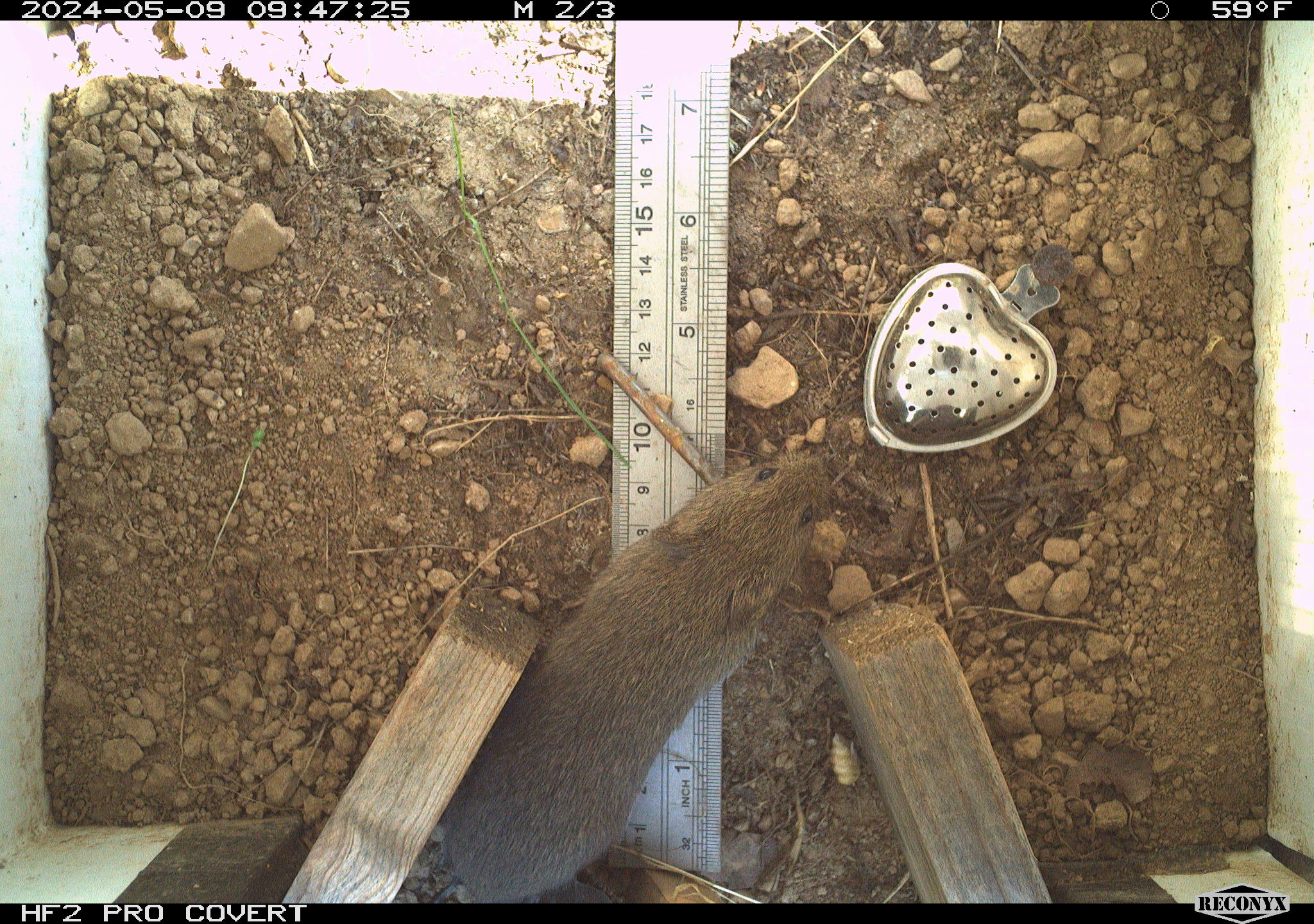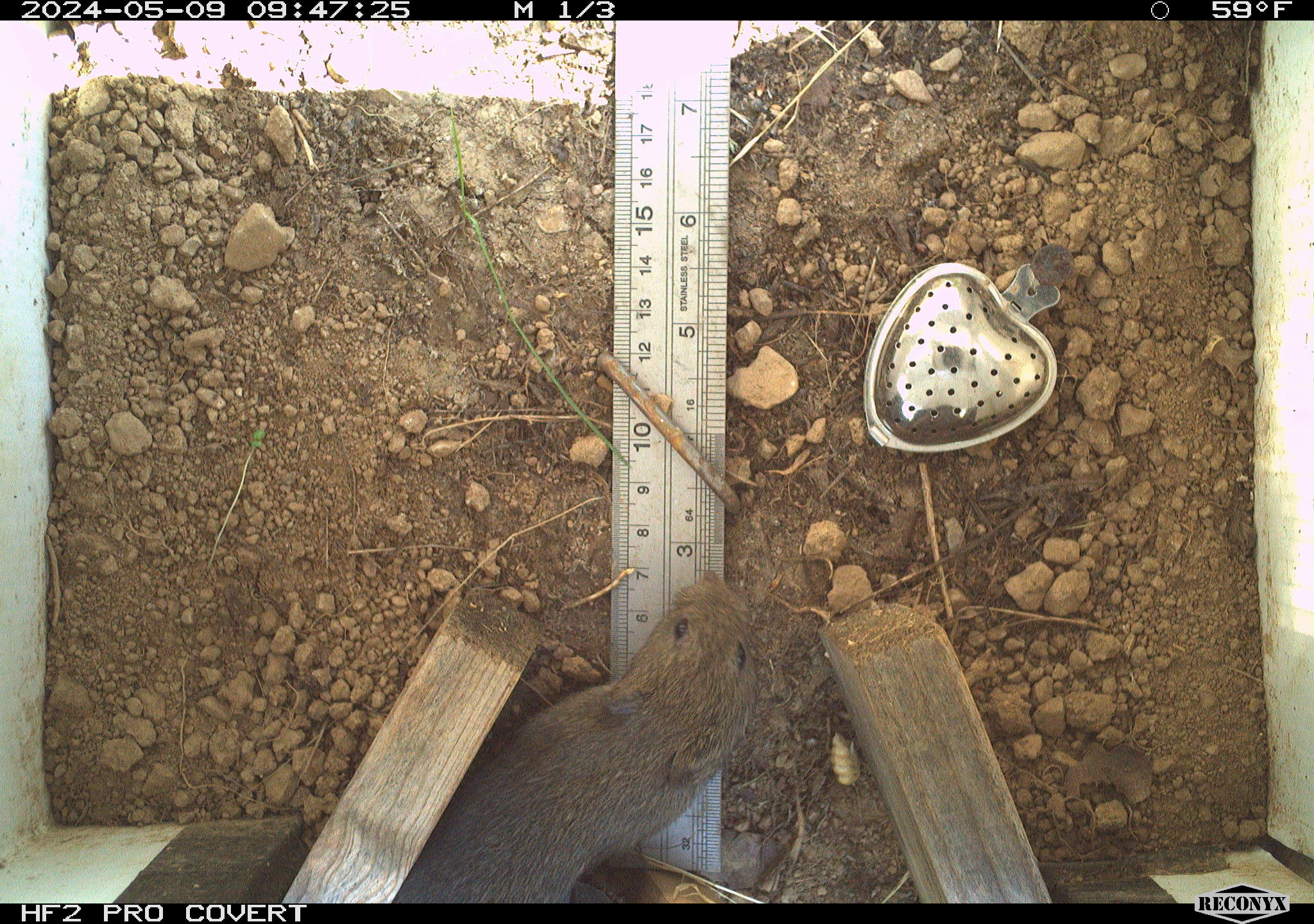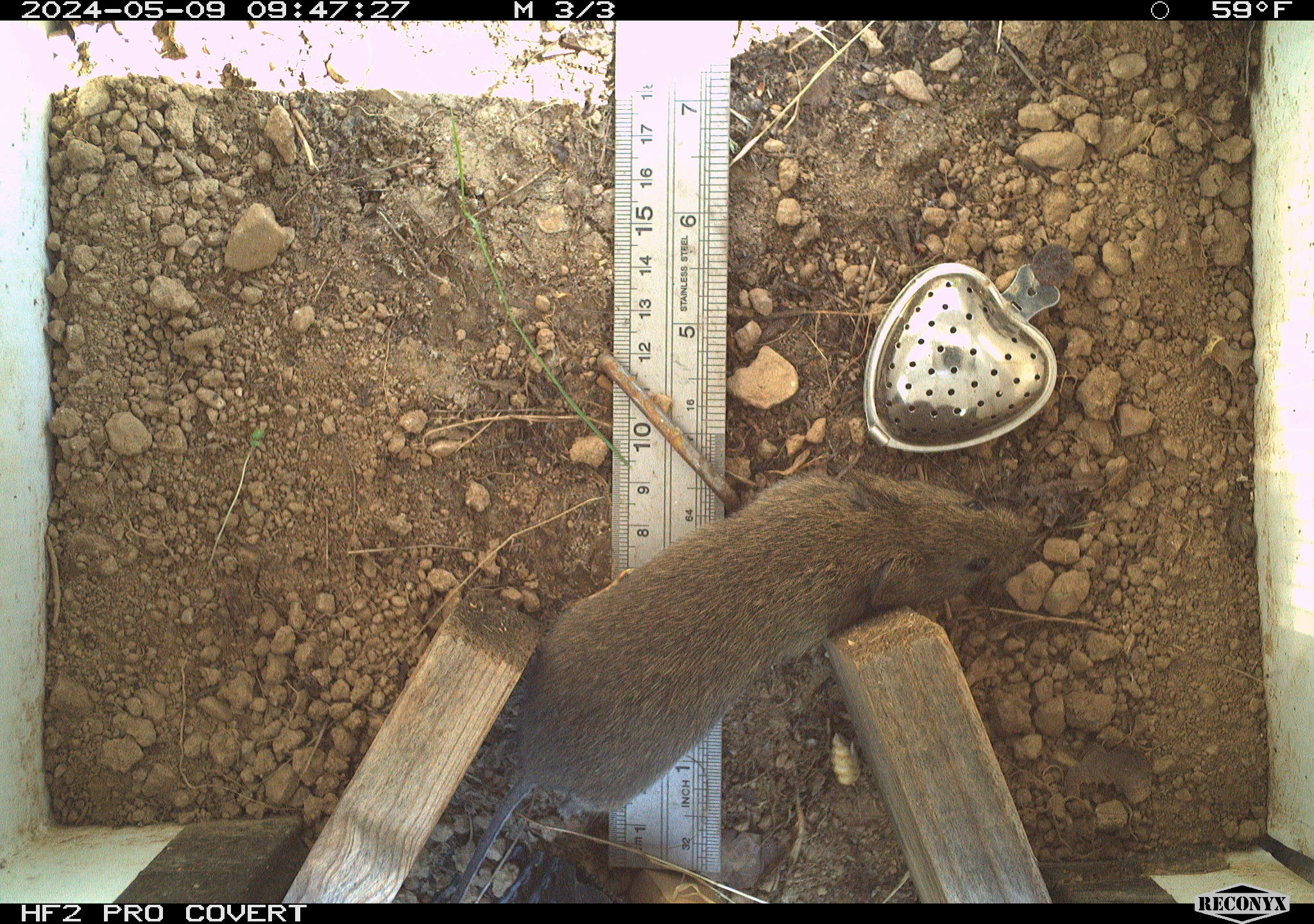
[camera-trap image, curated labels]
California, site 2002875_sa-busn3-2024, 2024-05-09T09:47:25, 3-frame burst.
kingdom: Animalia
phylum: Chordata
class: Mammalia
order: Rodentia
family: Cricetidae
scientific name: Arvicolinae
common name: voles, lemmings, and muskrats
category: arvicolinae subfamily